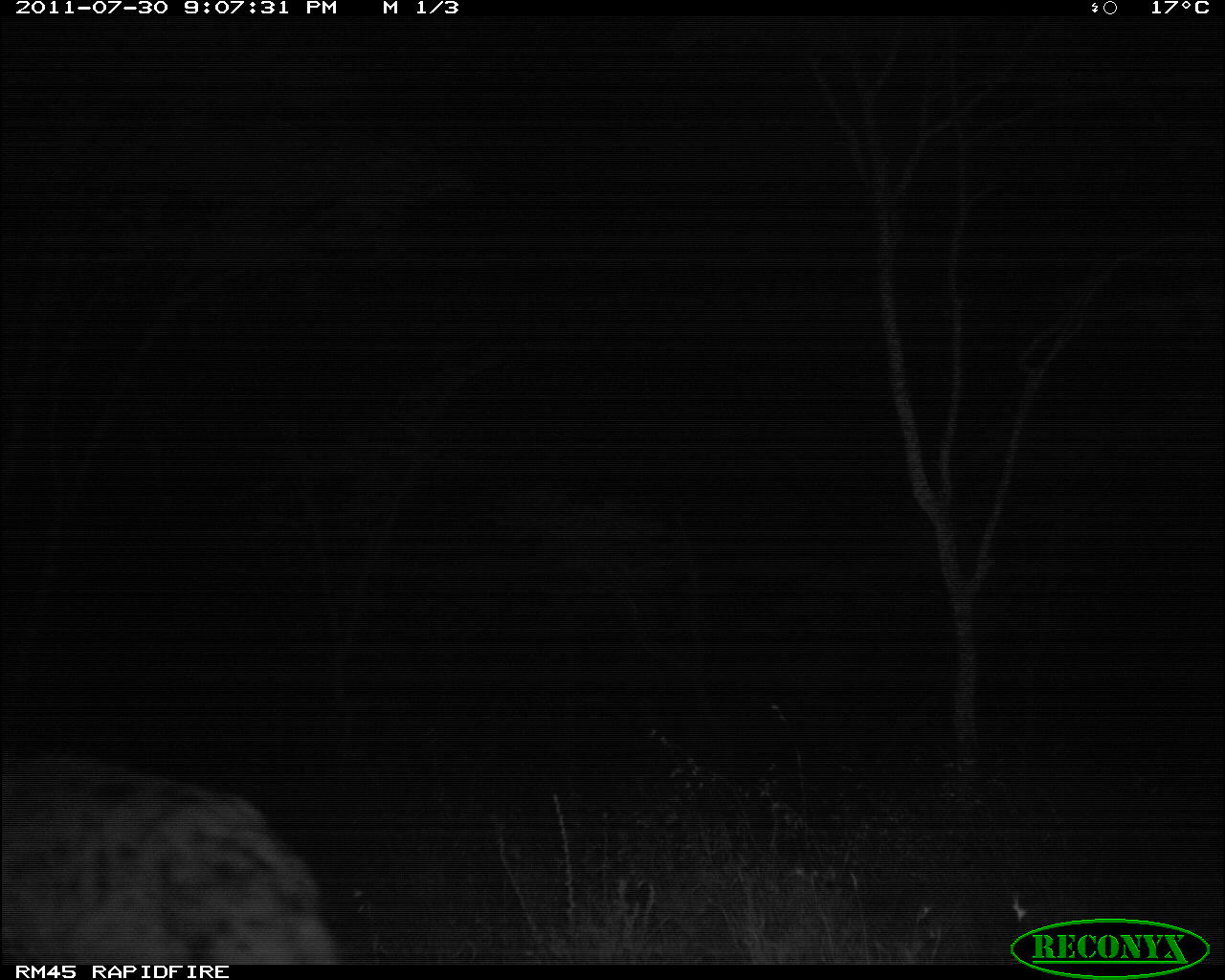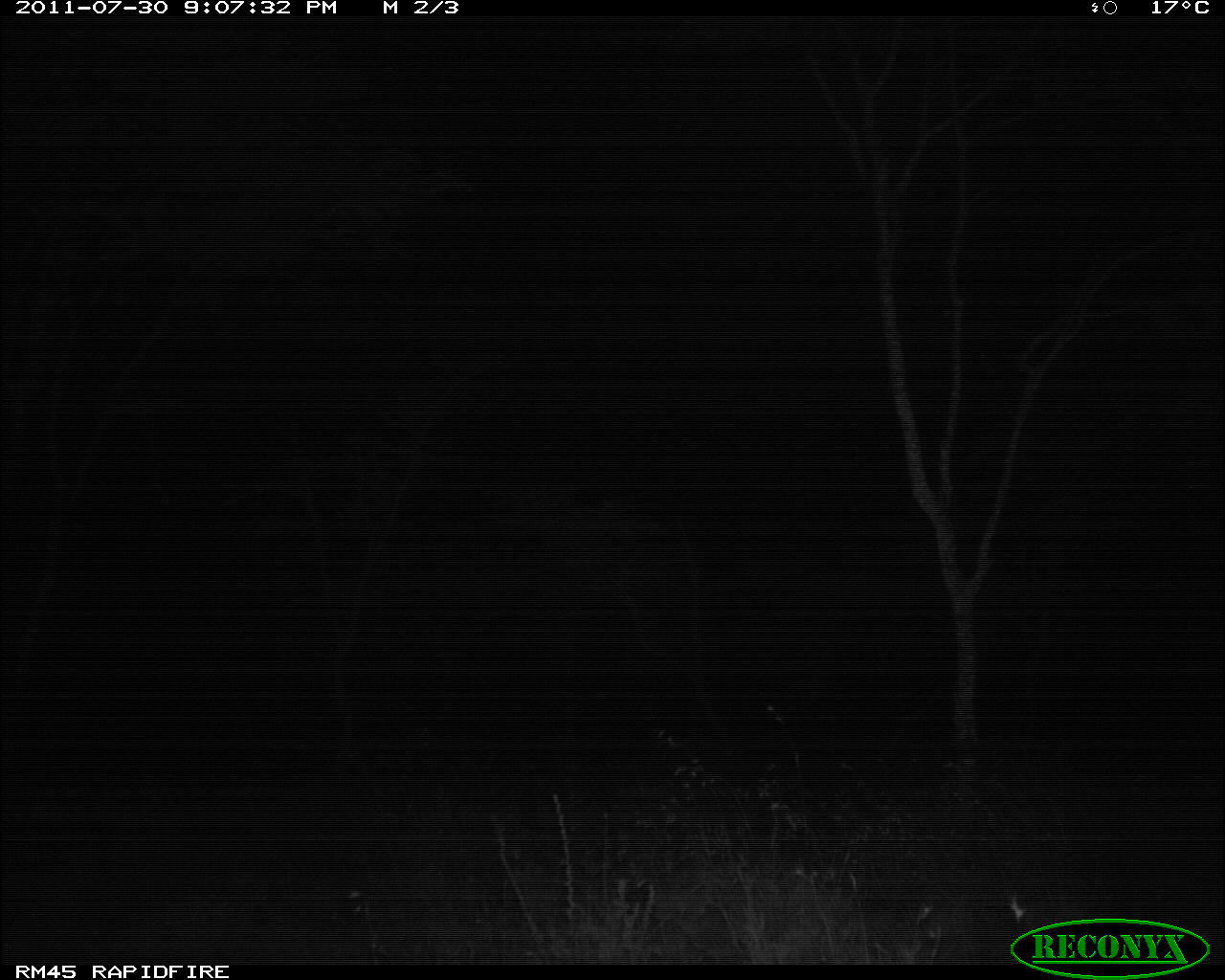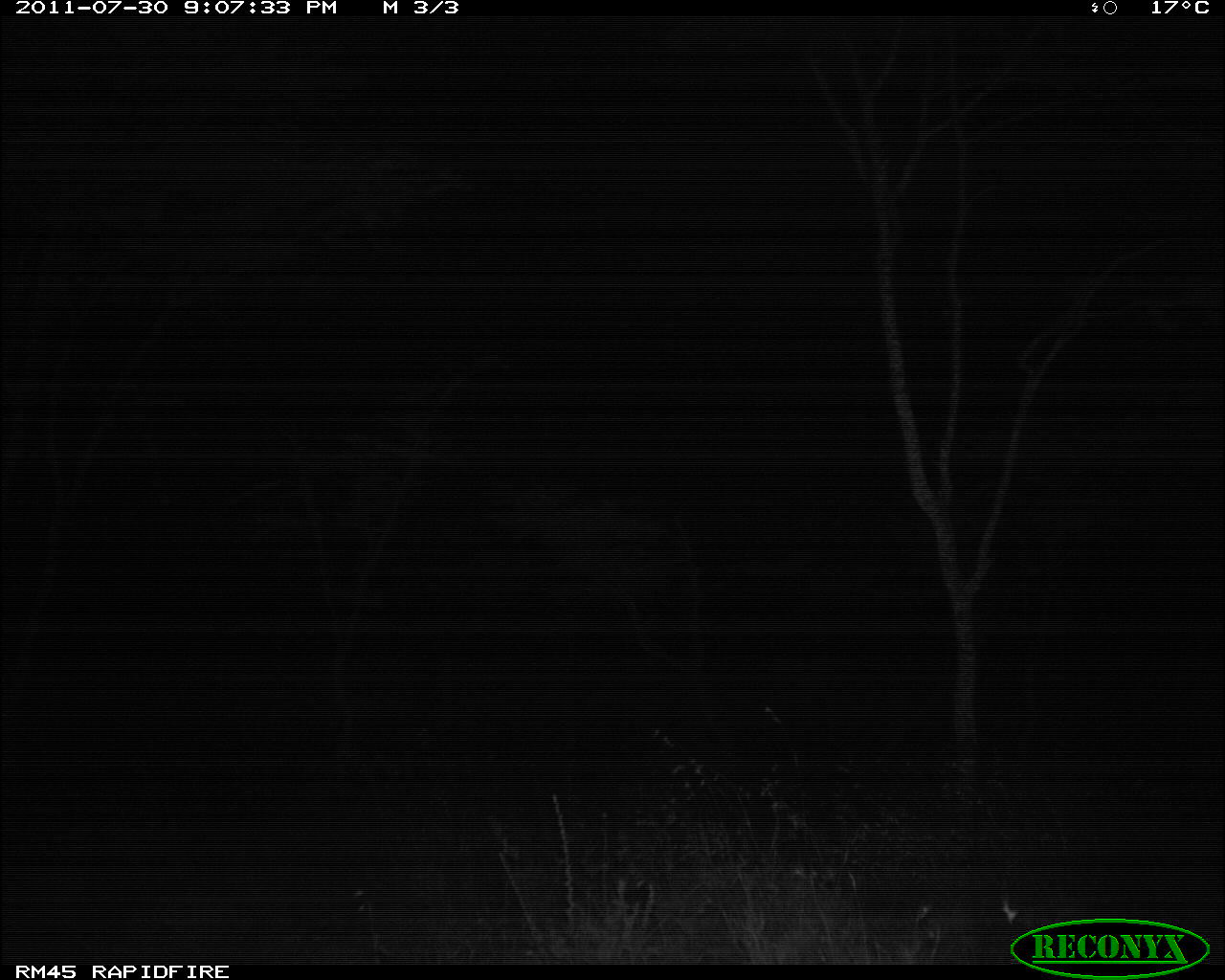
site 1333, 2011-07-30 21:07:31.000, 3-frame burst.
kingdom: Animalia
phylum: Chordata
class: Mammalia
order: Carnivora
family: Hyaenidae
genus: Crocuta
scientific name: Crocuta crocuta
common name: spotted hyena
Crocuta crocuta (spotted hyena), count 1.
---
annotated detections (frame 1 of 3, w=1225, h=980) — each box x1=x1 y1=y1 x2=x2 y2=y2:
crocuta crocuta: x1=0 y1=760 x2=346 y2=966